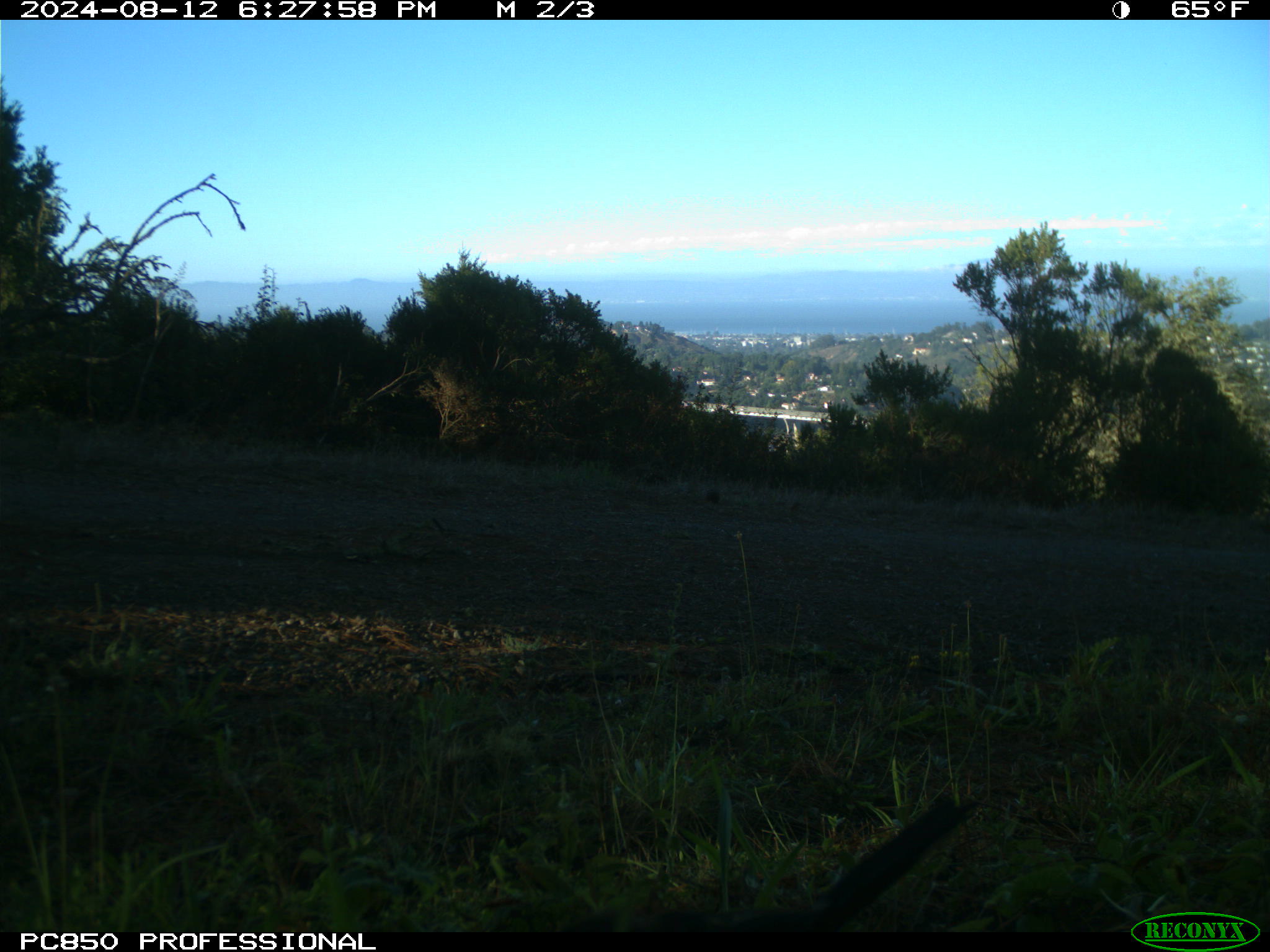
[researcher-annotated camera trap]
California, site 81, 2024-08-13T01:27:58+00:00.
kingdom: Animalia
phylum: Chordata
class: Aves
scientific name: Aves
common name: bird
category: unknown bird